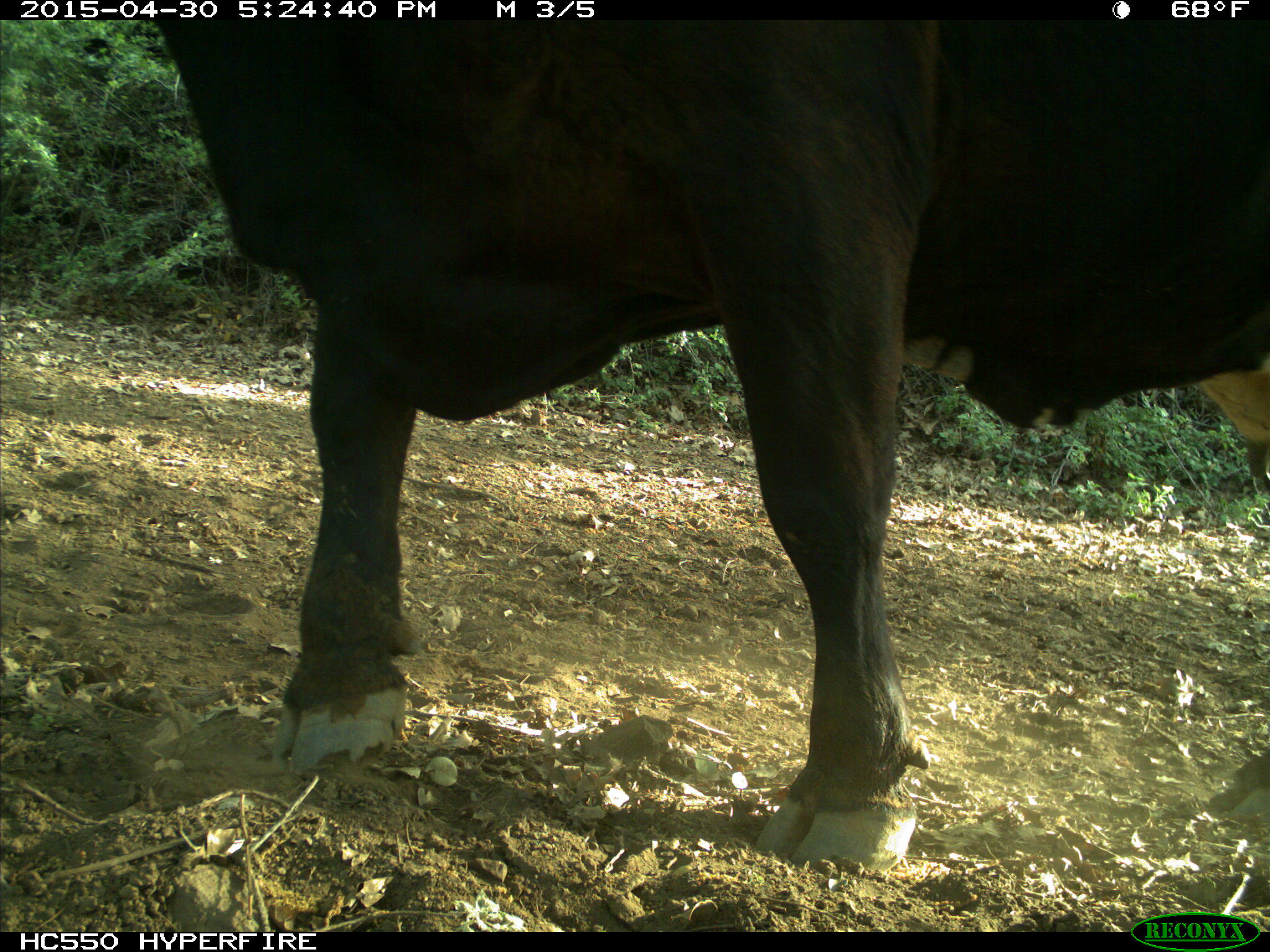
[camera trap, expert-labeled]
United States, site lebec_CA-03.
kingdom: Animalia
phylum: Chordata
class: Mammalia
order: Artiodactyla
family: Bovidae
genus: Bos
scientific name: Bos taurus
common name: domestic cow